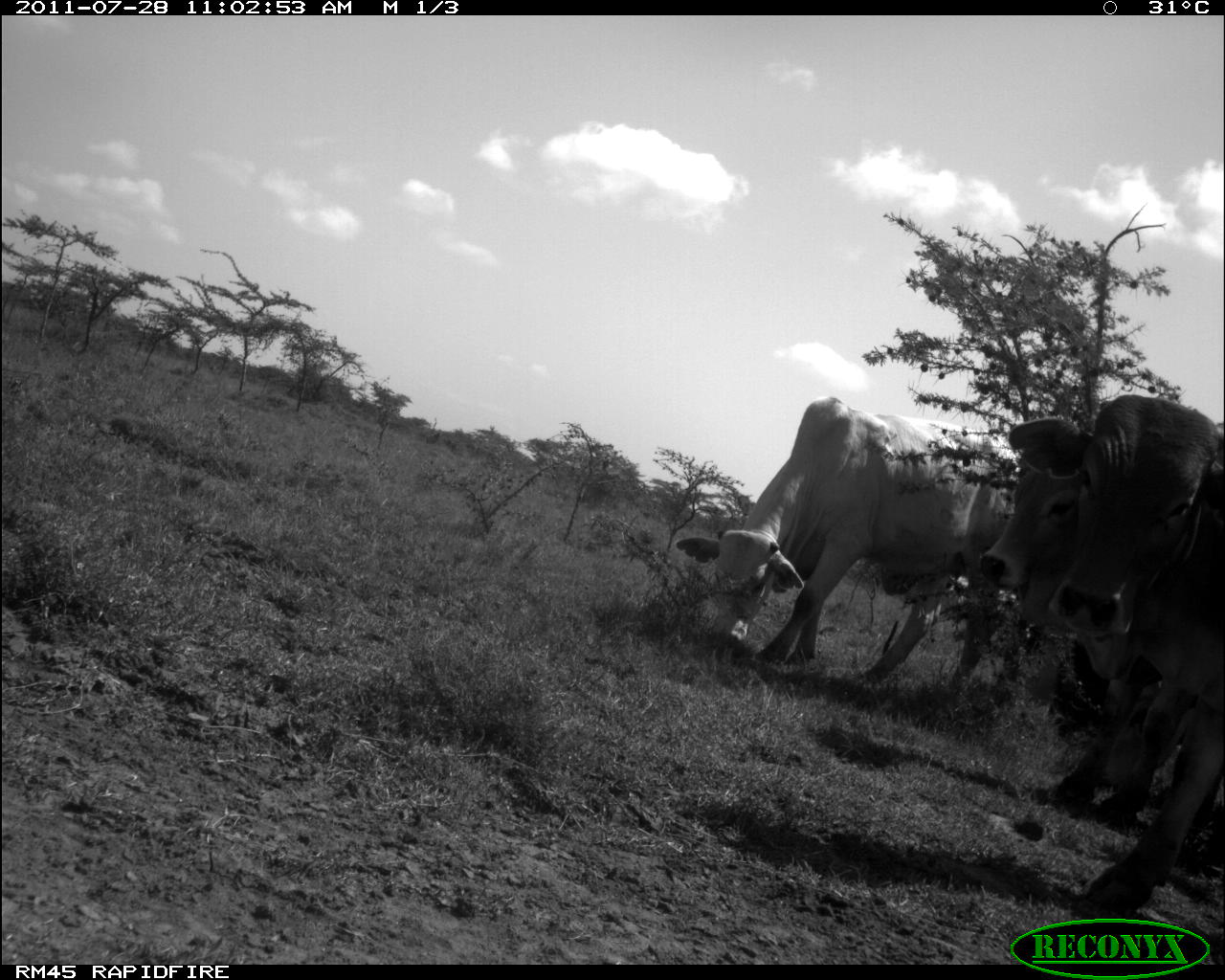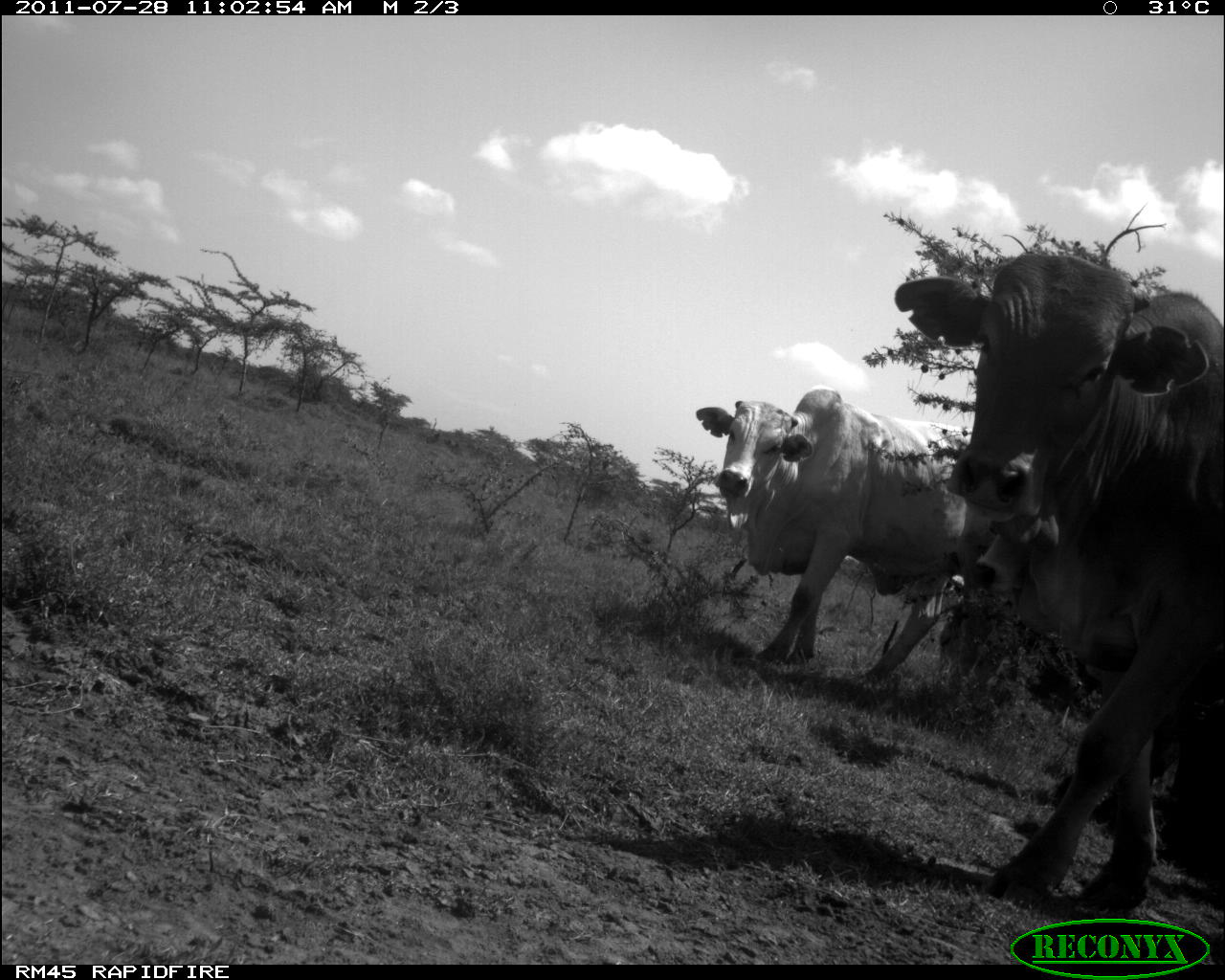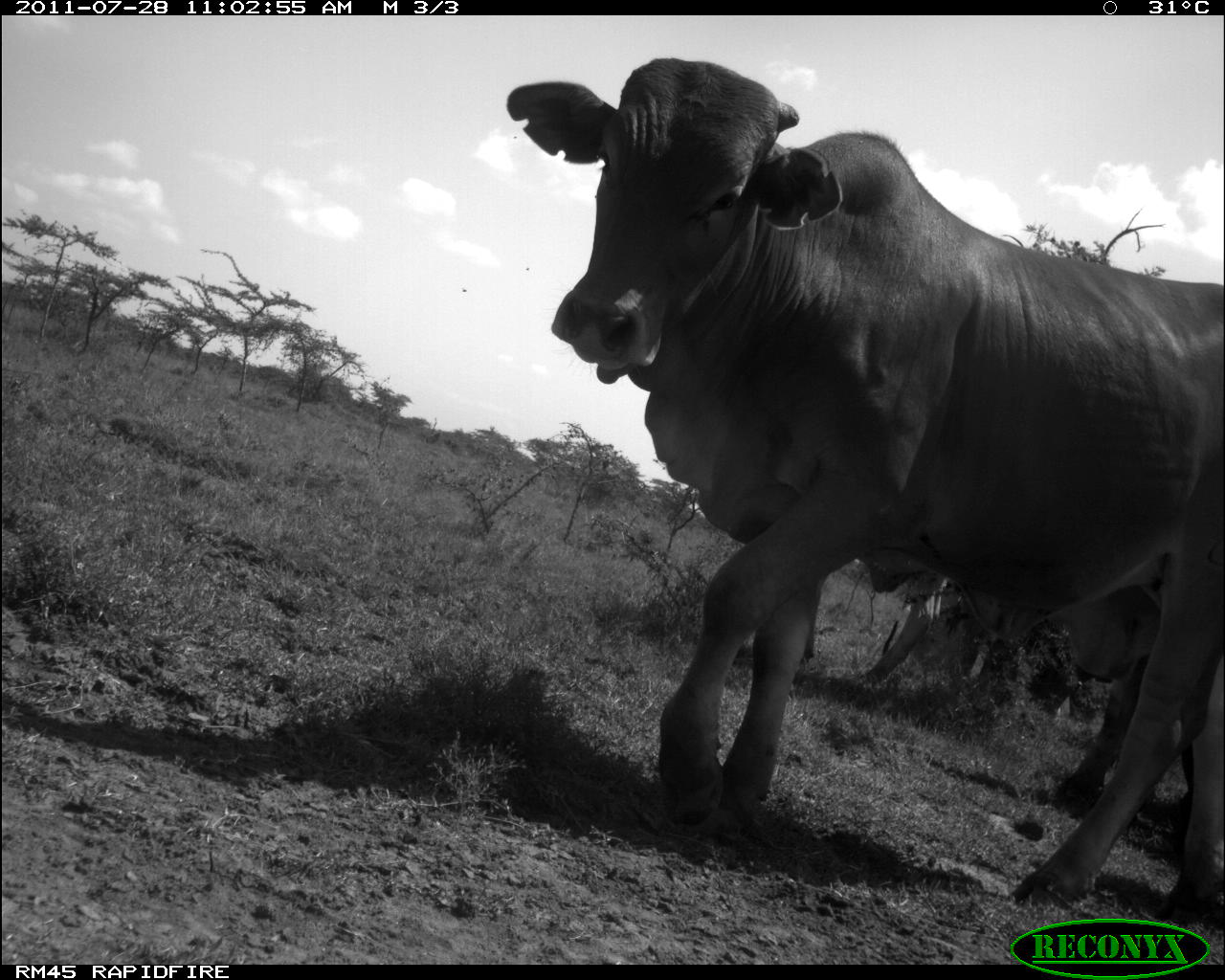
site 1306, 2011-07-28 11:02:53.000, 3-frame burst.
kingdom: Animalia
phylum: Chordata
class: Mammalia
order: Artiodactyla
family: Bovidae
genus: Bos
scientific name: Bos taurus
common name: domestic cattle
Bos taurus (domestic cattle), count 3.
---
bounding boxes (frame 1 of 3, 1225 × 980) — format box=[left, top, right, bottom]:
bos taurus: box=[673, 394, 1018, 691]; box=[1044, 393, 1225, 921]; box=[977, 417, 1181, 820]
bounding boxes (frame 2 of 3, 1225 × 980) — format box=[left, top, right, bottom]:
bos taurus: box=[896, 253, 1225, 917]; box=[694, 386, 990, 691]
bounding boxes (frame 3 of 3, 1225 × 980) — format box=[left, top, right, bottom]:
bos taurus: box=[502, 55, 1225, 938]